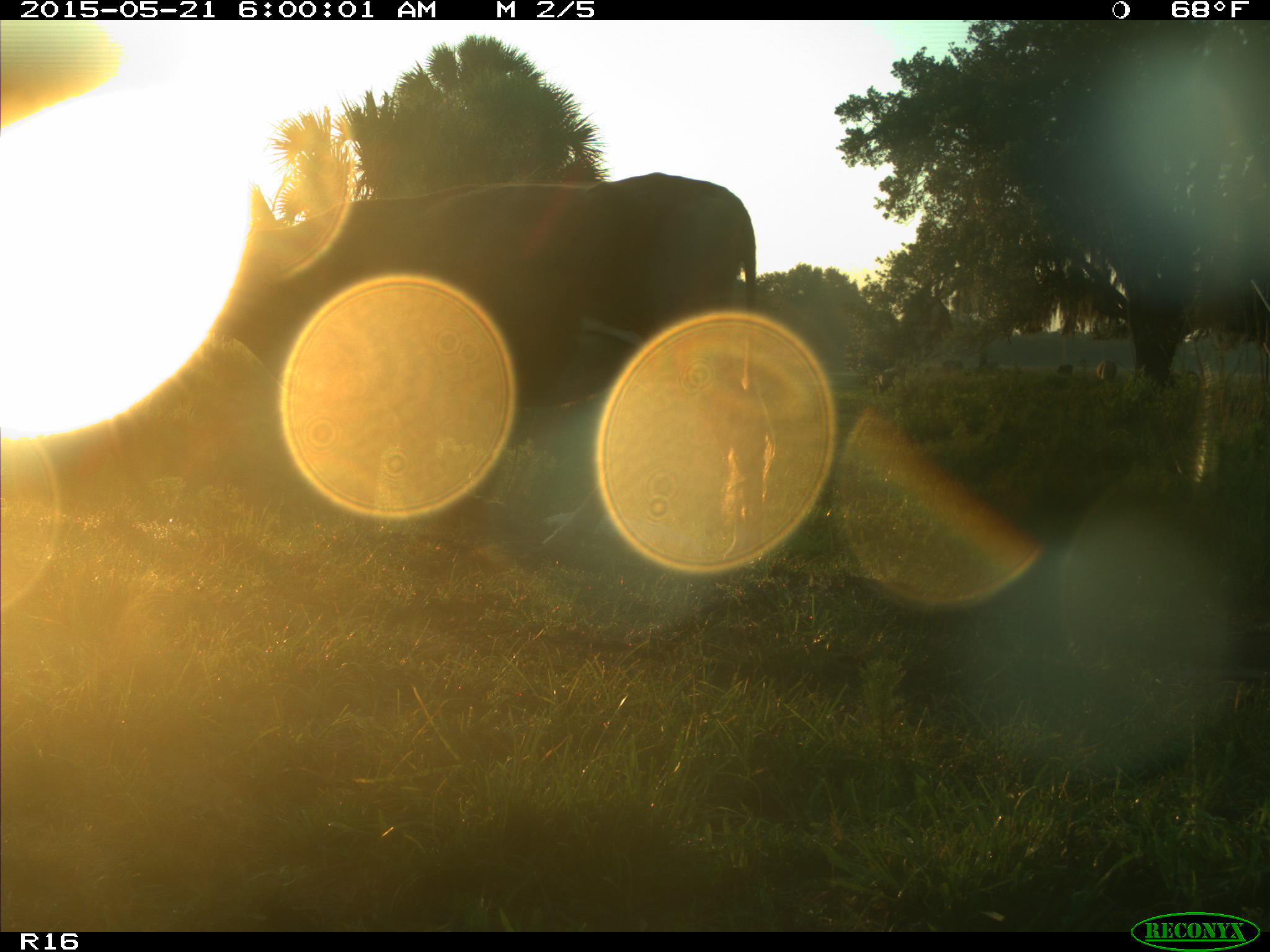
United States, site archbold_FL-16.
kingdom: Animalia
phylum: Chordata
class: Mammalia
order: Artiodactyla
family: Bovidae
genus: Bos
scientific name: Bos taurus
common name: domestic cow